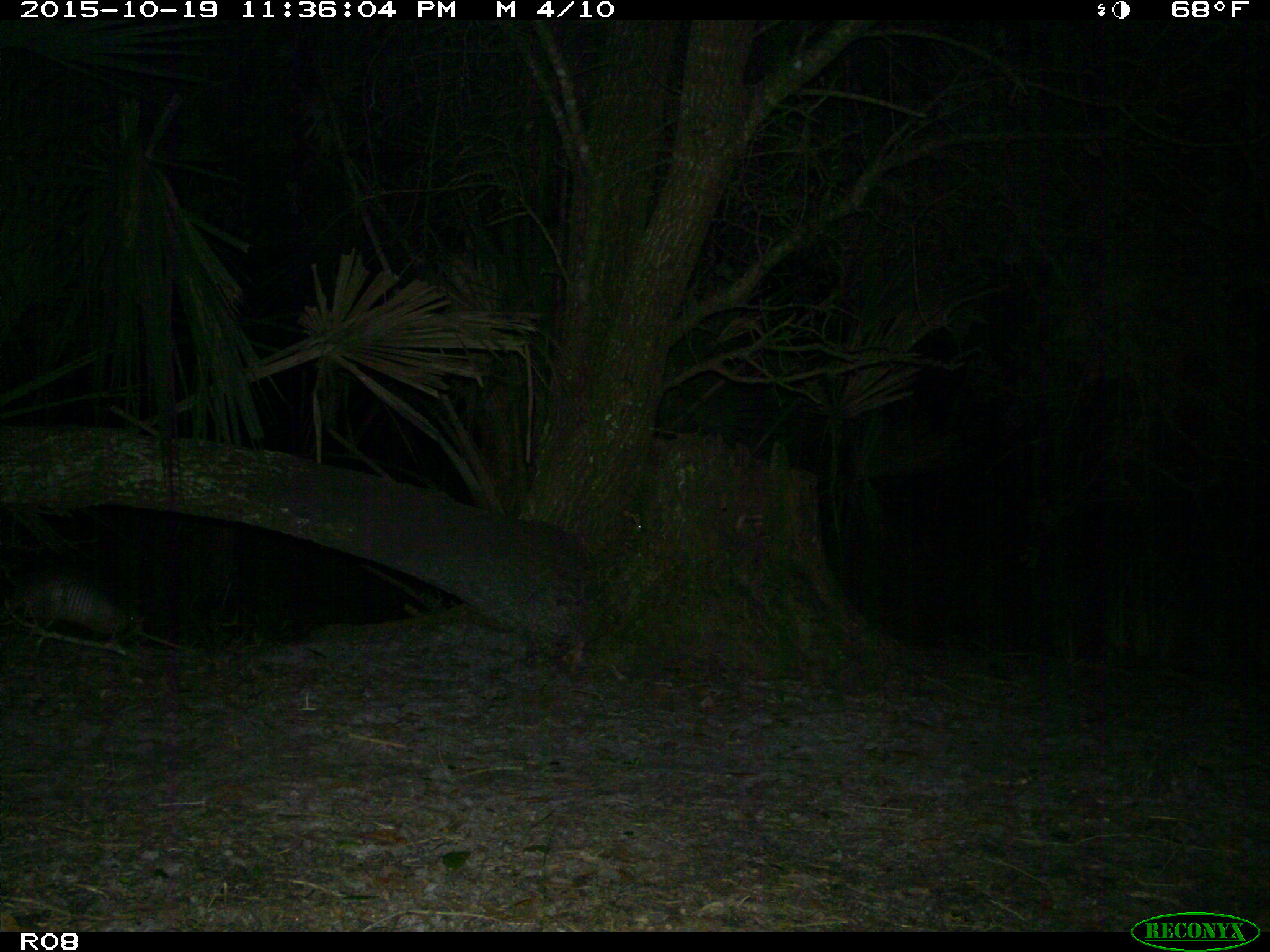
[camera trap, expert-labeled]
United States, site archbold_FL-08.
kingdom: Animalia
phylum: Chordata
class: Mammalia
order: Cingulata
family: Dasypodidae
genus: Dasypus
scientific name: Dasypus novemcinctus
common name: nine-banded armadillo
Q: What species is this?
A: Dasypus novemcinctus (nine-banded armadillo).